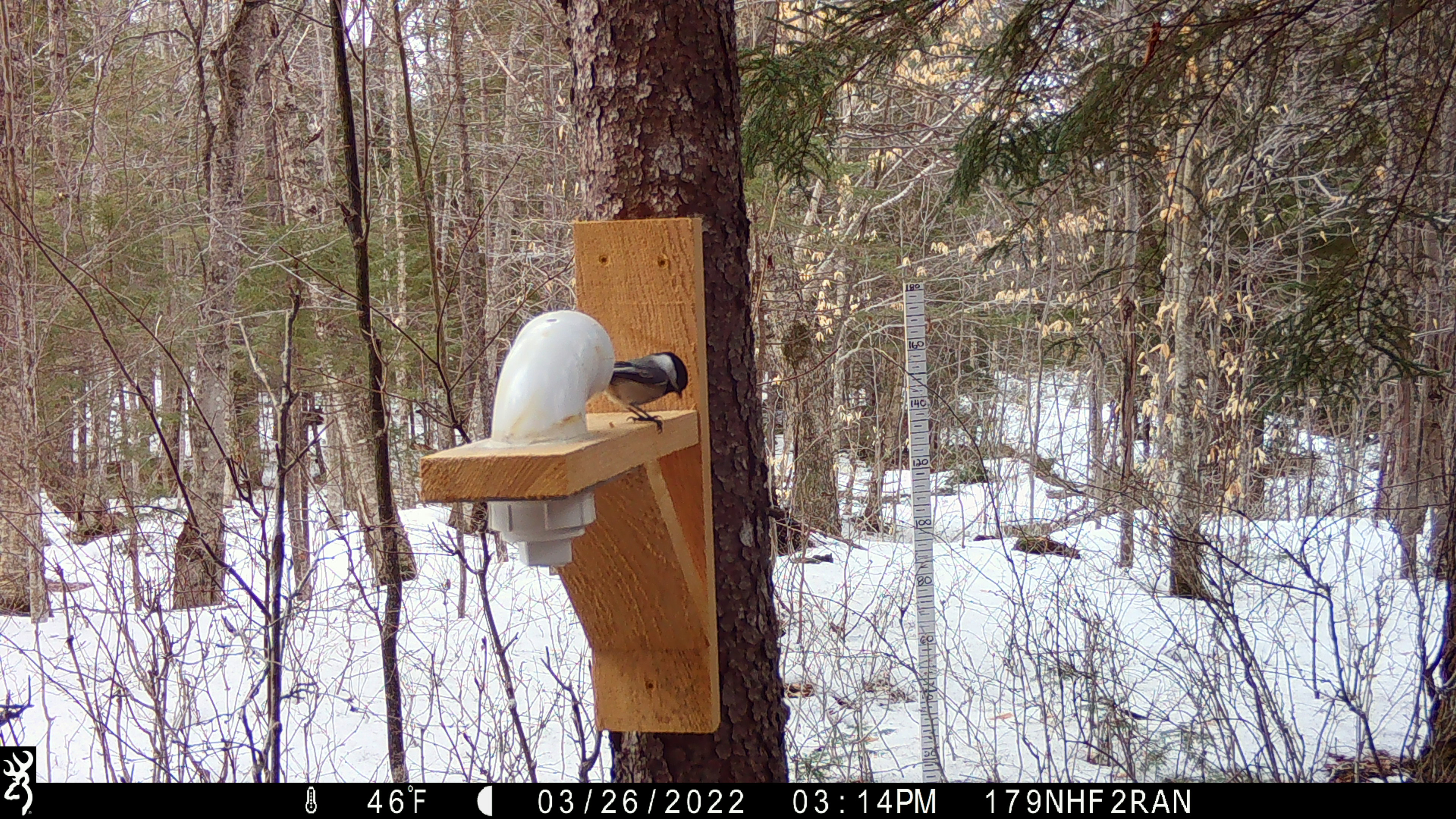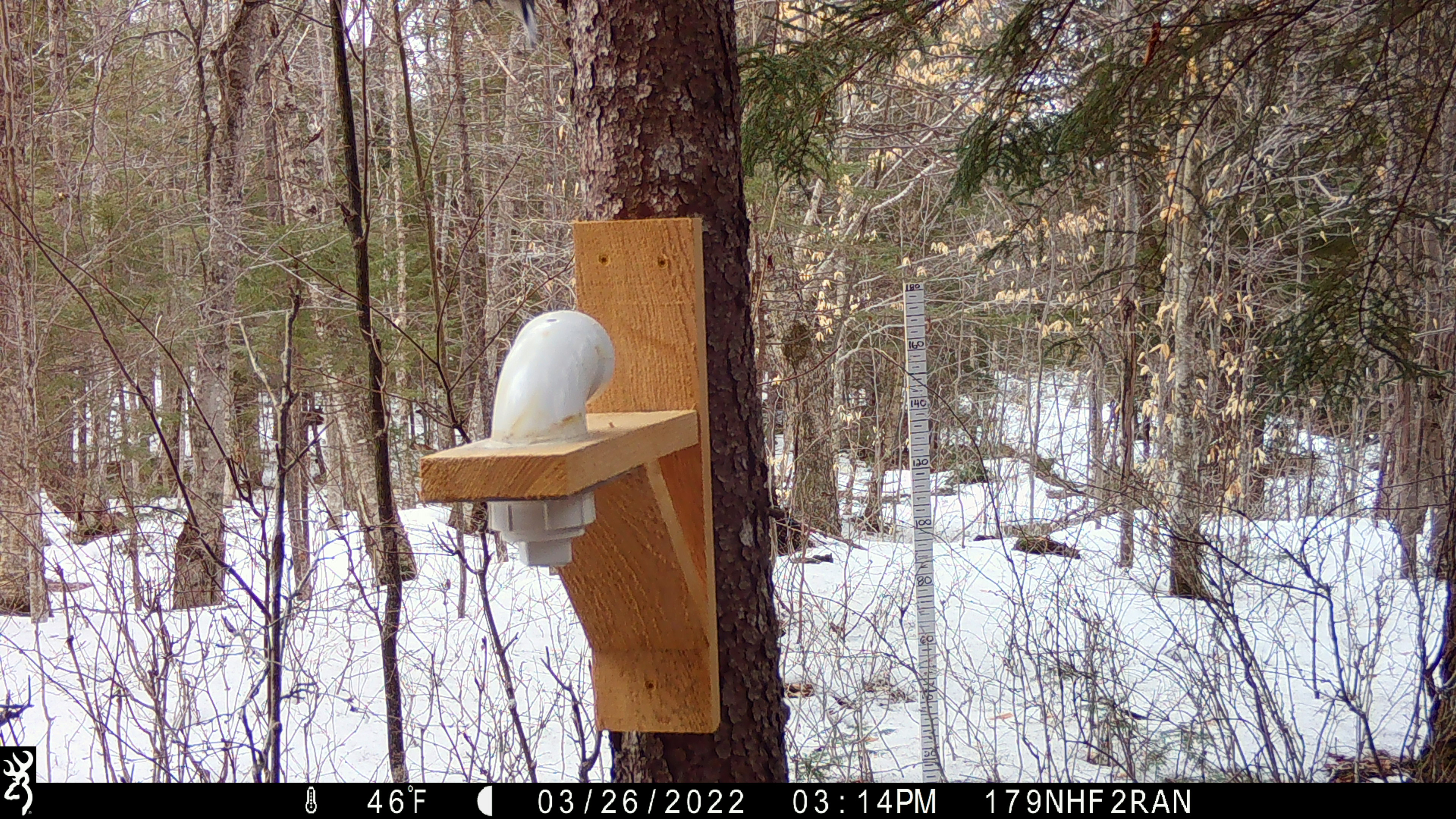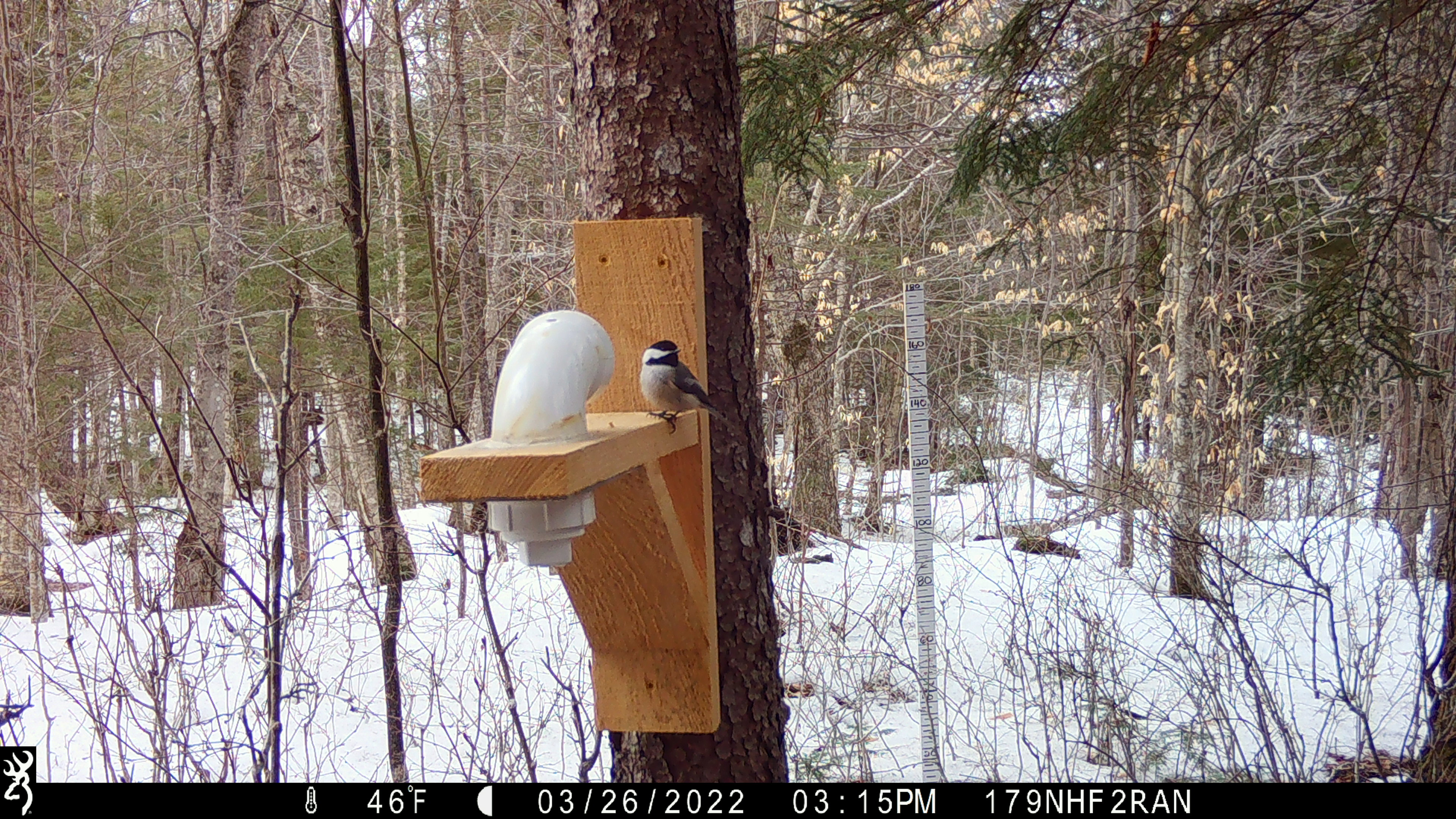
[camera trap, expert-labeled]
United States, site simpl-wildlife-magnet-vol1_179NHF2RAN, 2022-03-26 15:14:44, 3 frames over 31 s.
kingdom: Animalia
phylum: Chordata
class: Aves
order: Passeriformes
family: Paridae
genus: Poecile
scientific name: Poecile atricapillus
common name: black-capped chickadee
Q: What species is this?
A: Black-capped chickadee (Poecile atricapillus).